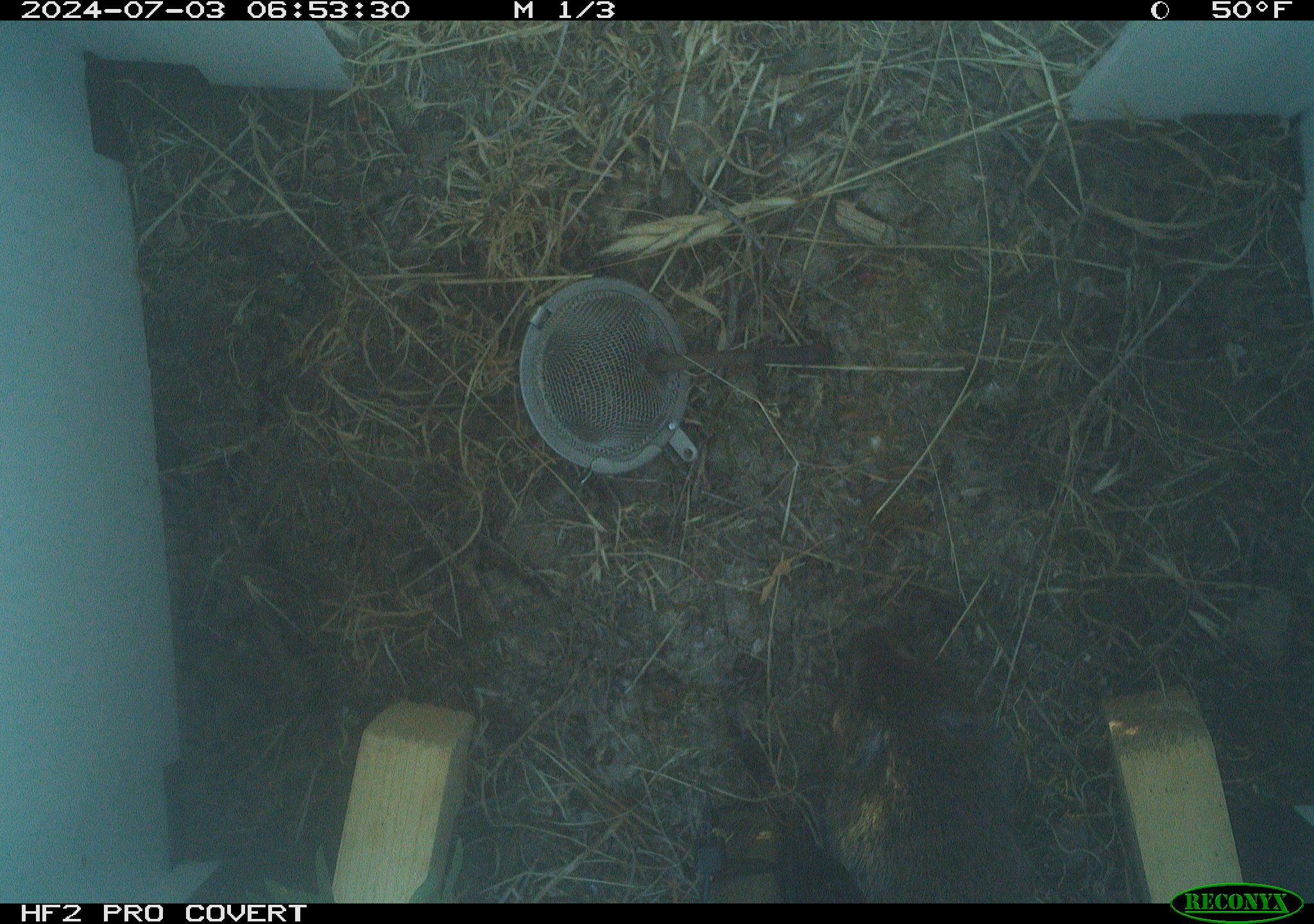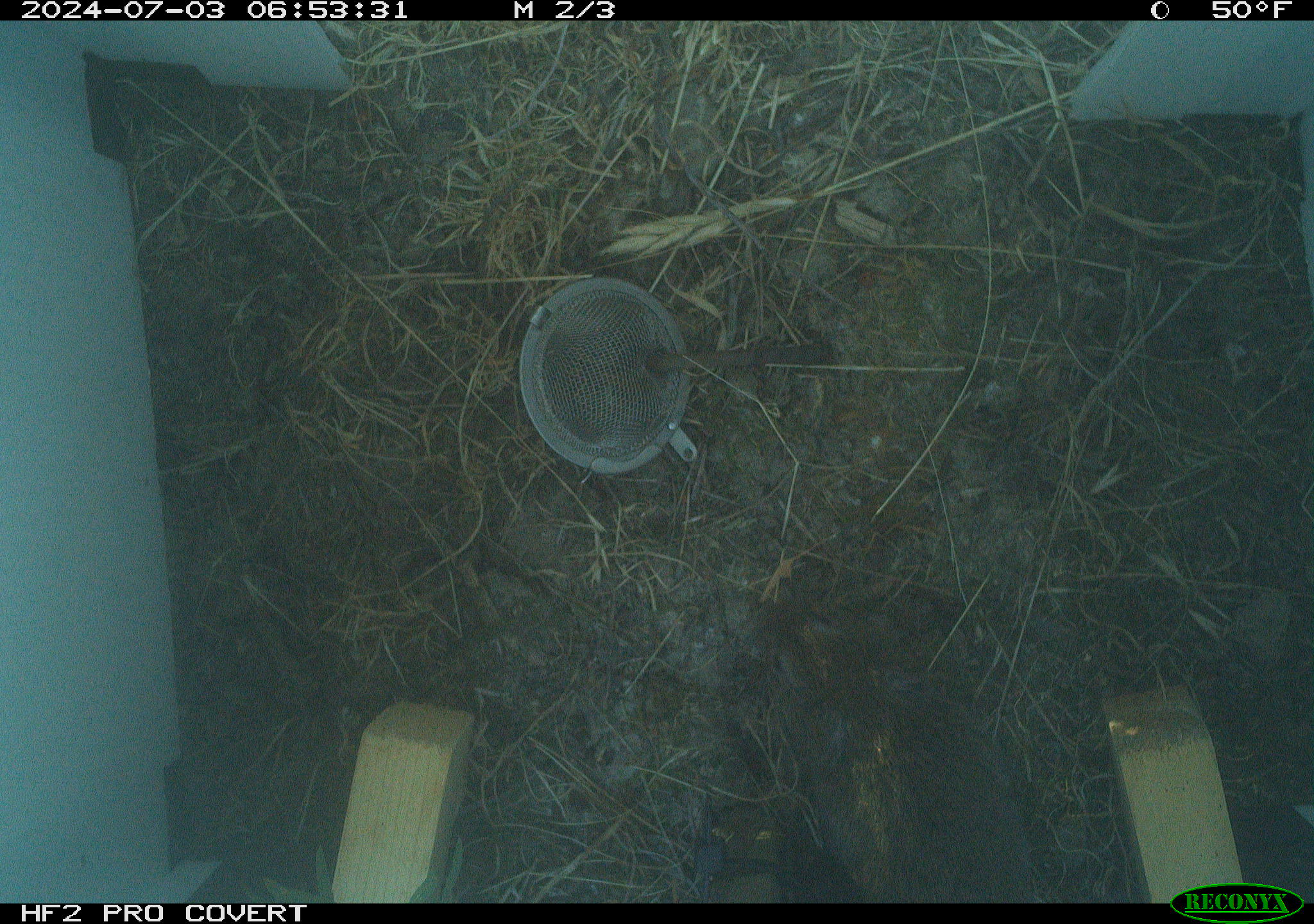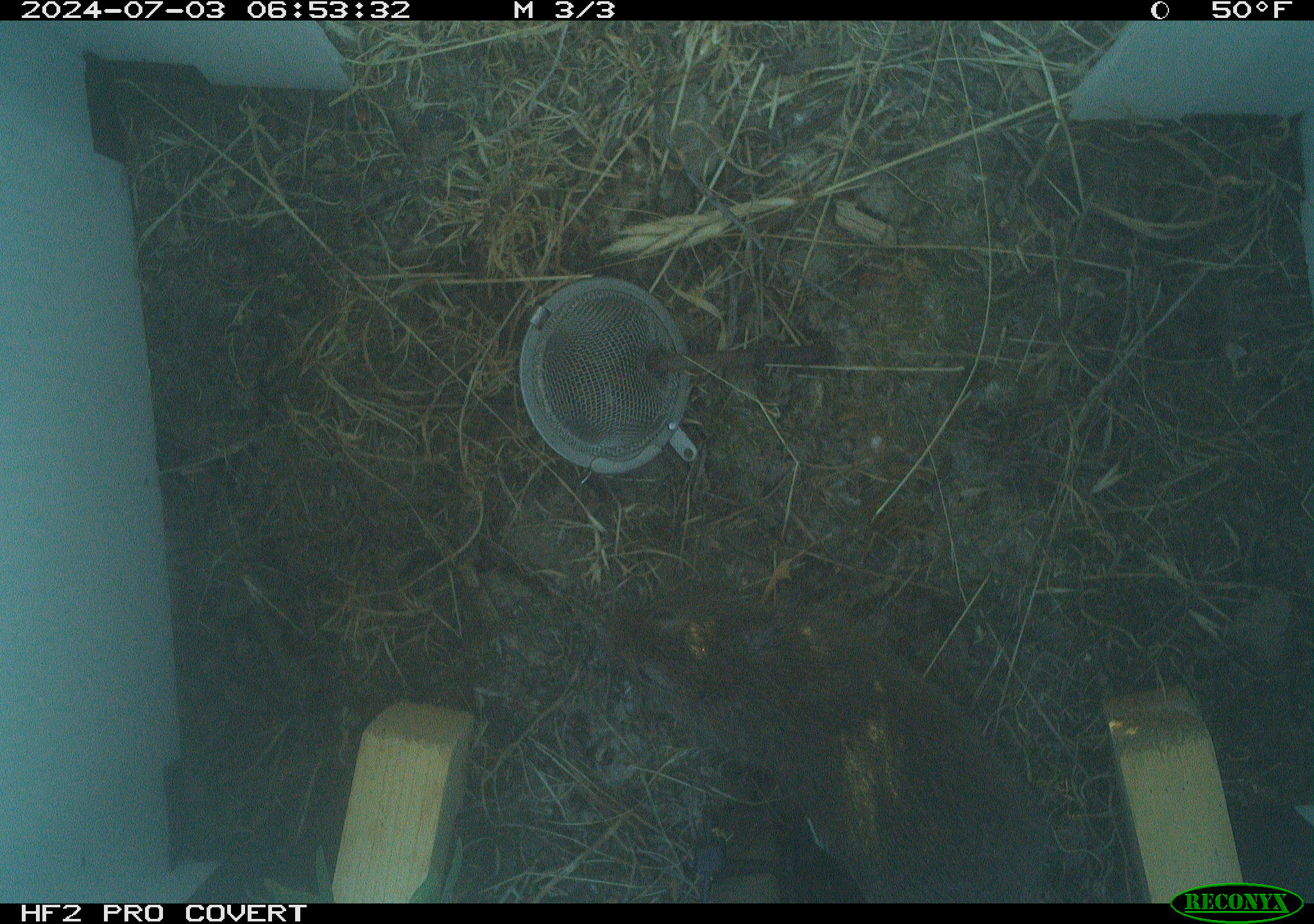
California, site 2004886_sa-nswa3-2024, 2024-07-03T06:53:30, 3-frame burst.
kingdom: Animalia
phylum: Chordata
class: Mammalia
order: Rodentia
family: Cricetidae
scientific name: Arvicolinae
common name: voles, lemmings, and muskrats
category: arvicolinae subfamily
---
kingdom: Animalia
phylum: Chordata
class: Mammalia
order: Rodentia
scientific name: Rodentia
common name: rodent